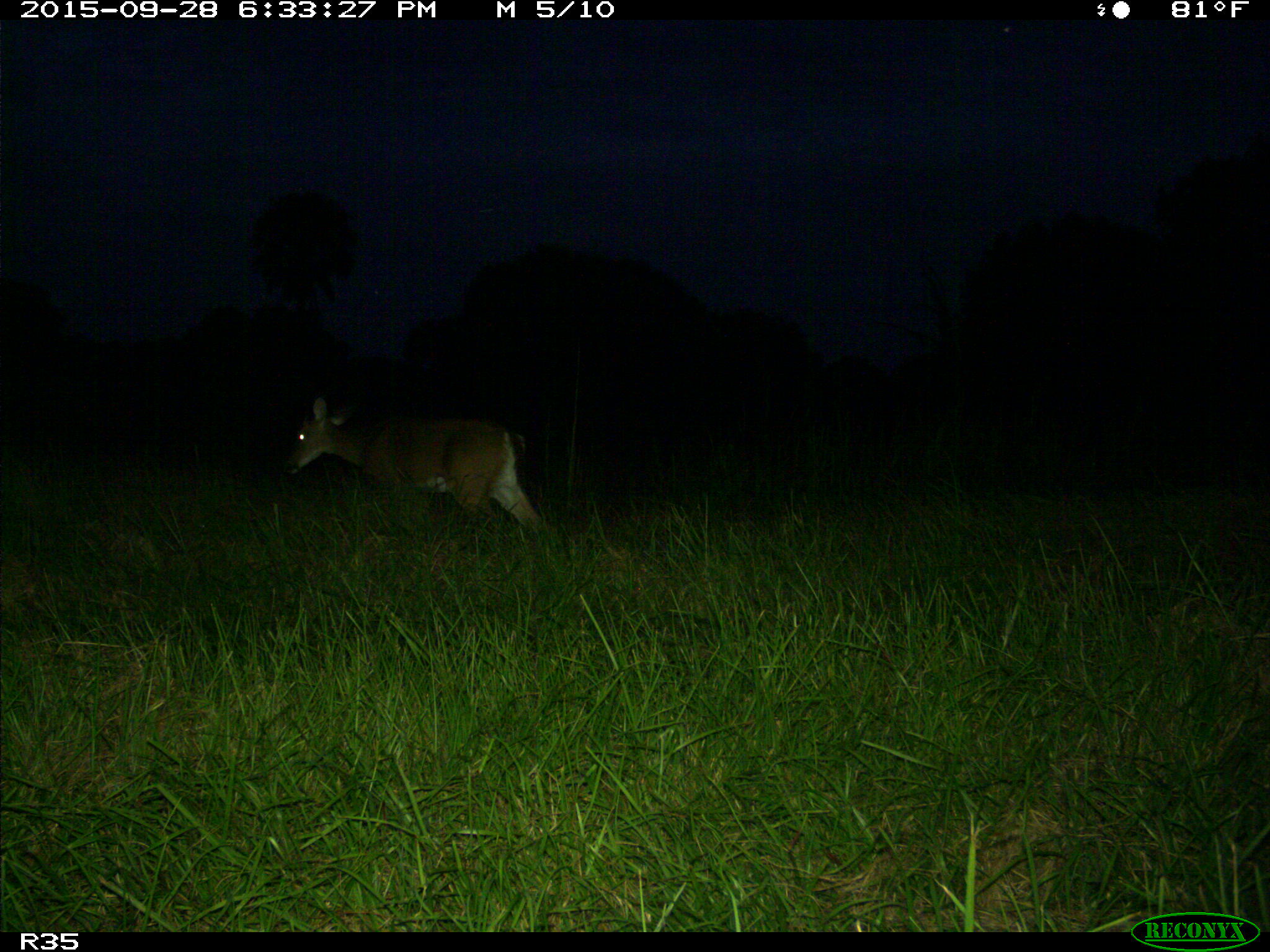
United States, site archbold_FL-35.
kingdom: Animalia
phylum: Chordata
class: Mammalia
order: Artiodactyla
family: Cervidae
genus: Odocoileus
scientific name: Odocoileus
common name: deer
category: unidentified deer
Unidentified deer (deer) (Odocoileus).